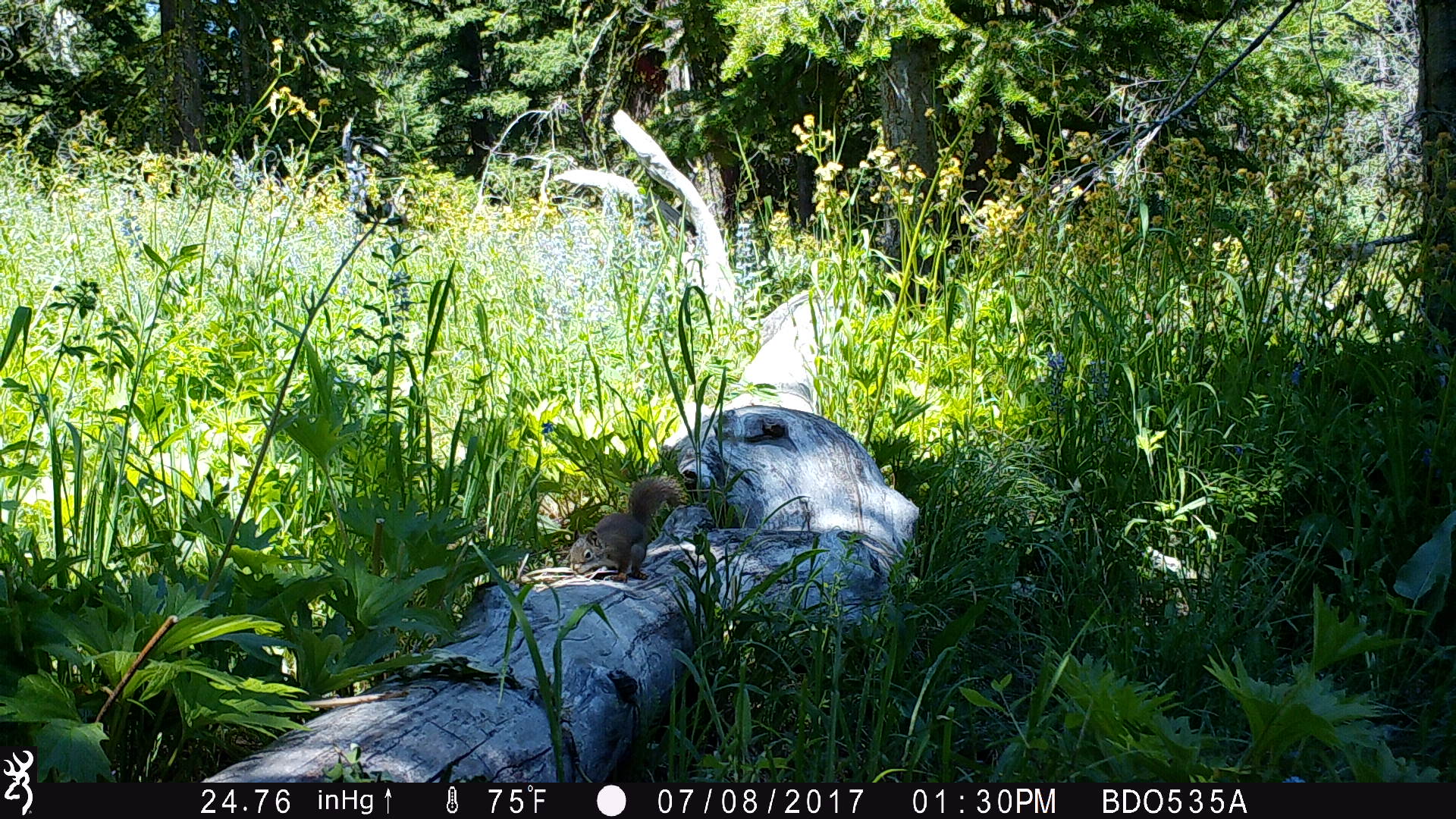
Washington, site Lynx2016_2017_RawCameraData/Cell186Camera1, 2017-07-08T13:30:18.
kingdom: Animalia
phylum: Chordata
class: Mammalia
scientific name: Mammalia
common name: small mammal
Small mammal (Mammalia). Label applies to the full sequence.